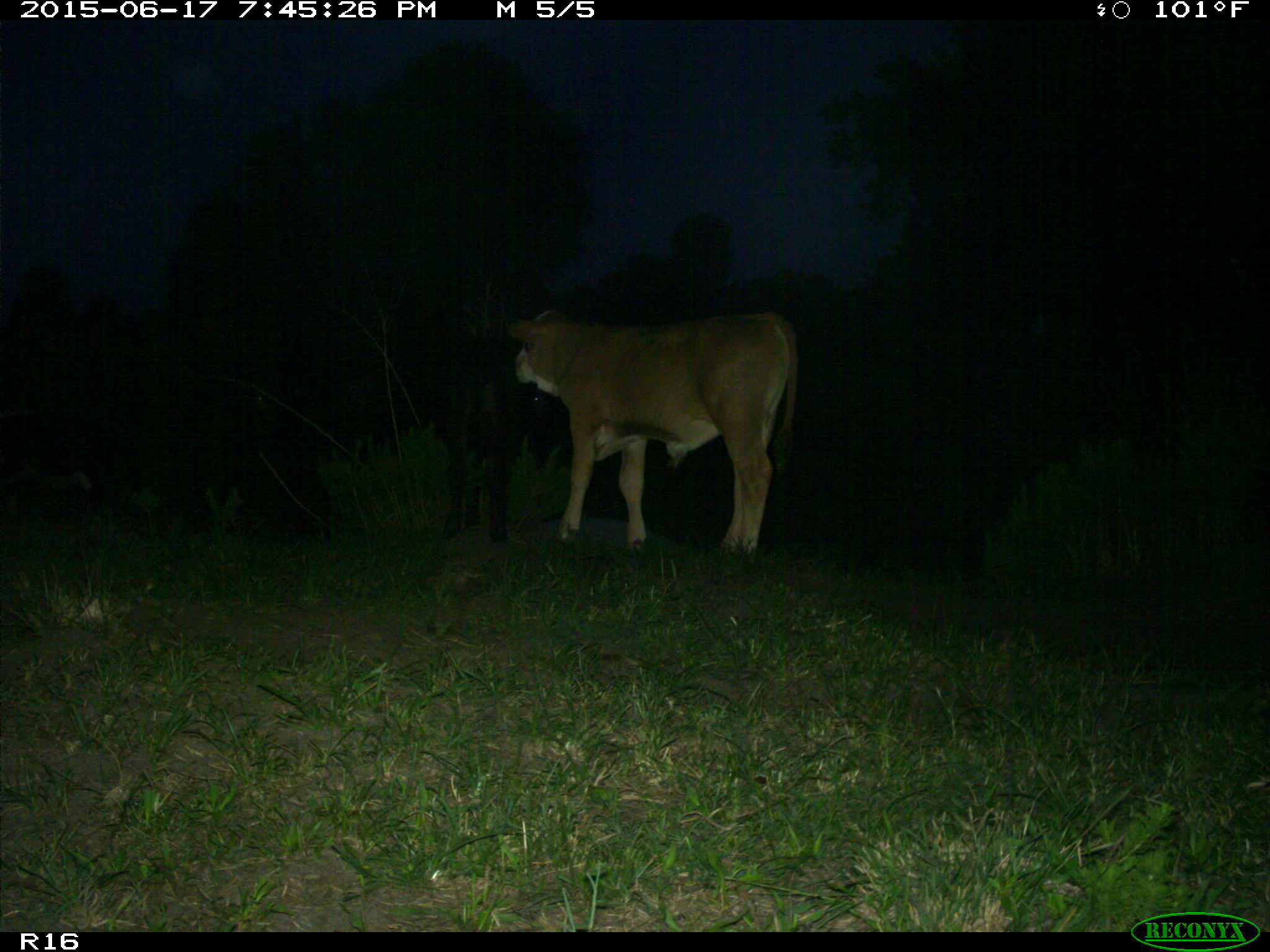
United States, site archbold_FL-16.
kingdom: Animalia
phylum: Chordata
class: Mammalia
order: Artiodactyla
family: Bovidae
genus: Bos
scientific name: Bos taurus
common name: domestic cow